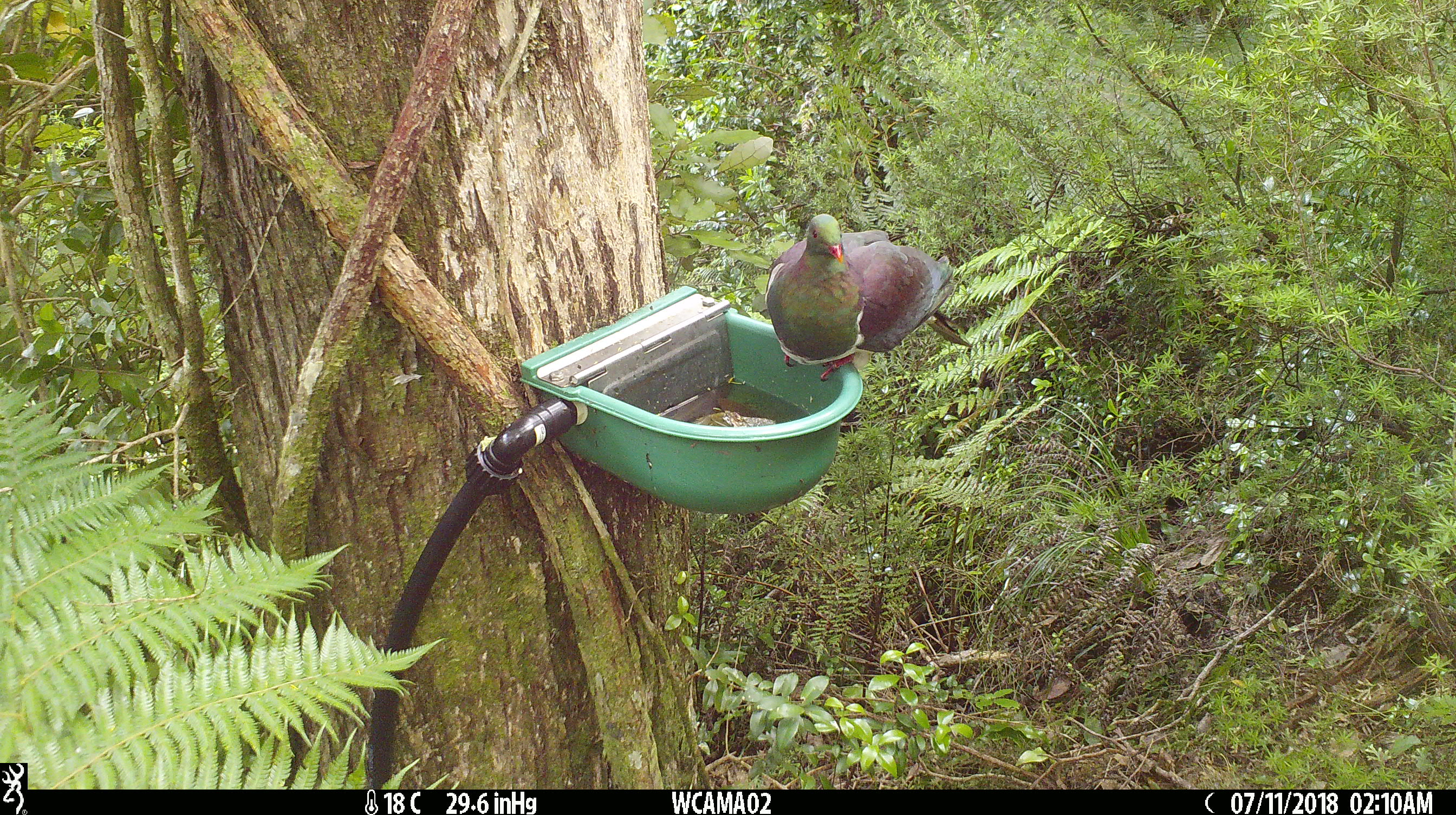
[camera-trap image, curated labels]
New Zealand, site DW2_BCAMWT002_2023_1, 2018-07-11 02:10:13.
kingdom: Animalia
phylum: Chordata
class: Aves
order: Columbiformes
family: Columbidae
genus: Hemiphaga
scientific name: Hemiphaga novaeseelandiae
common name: new zealand pigeon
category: kereru